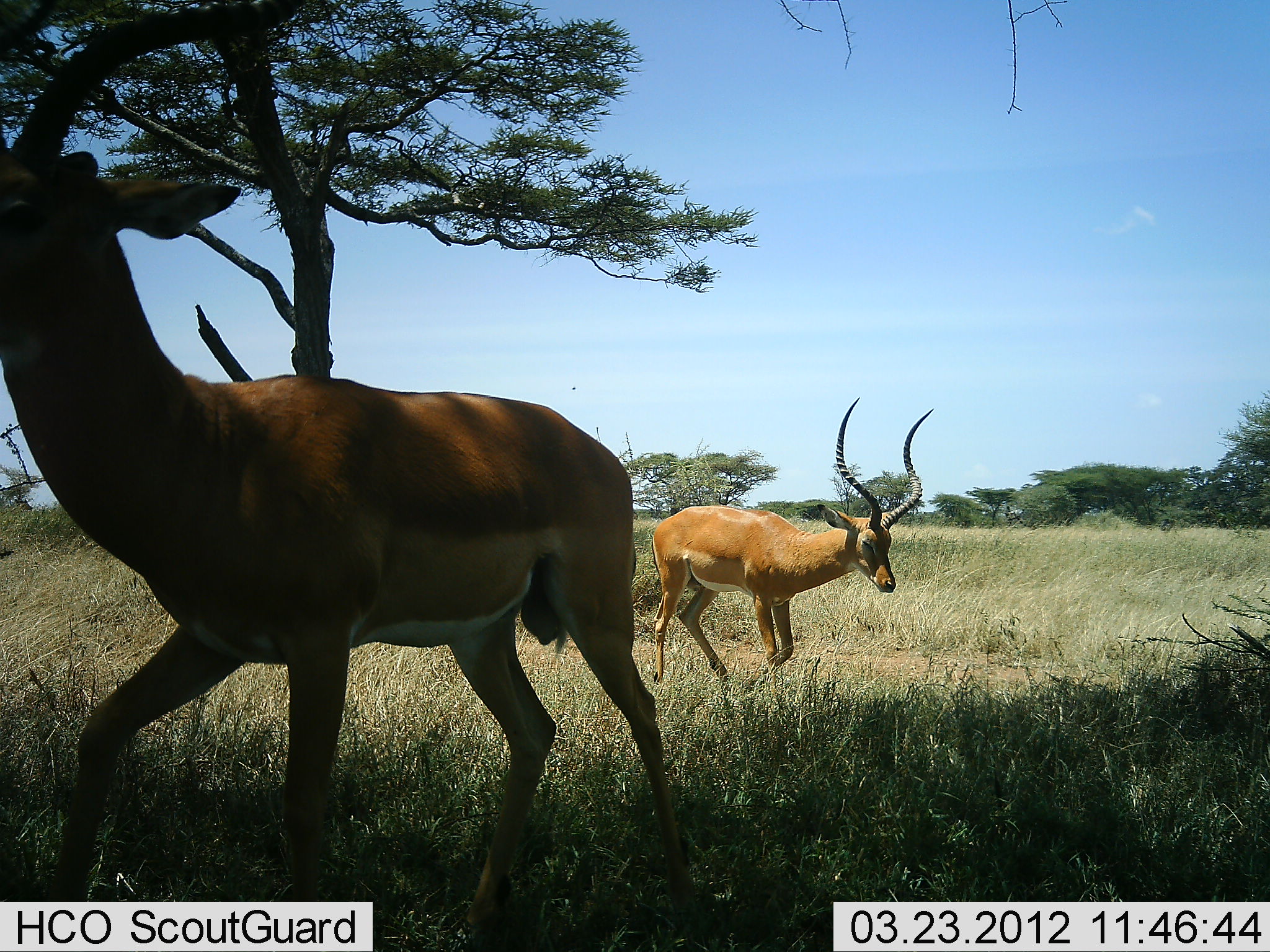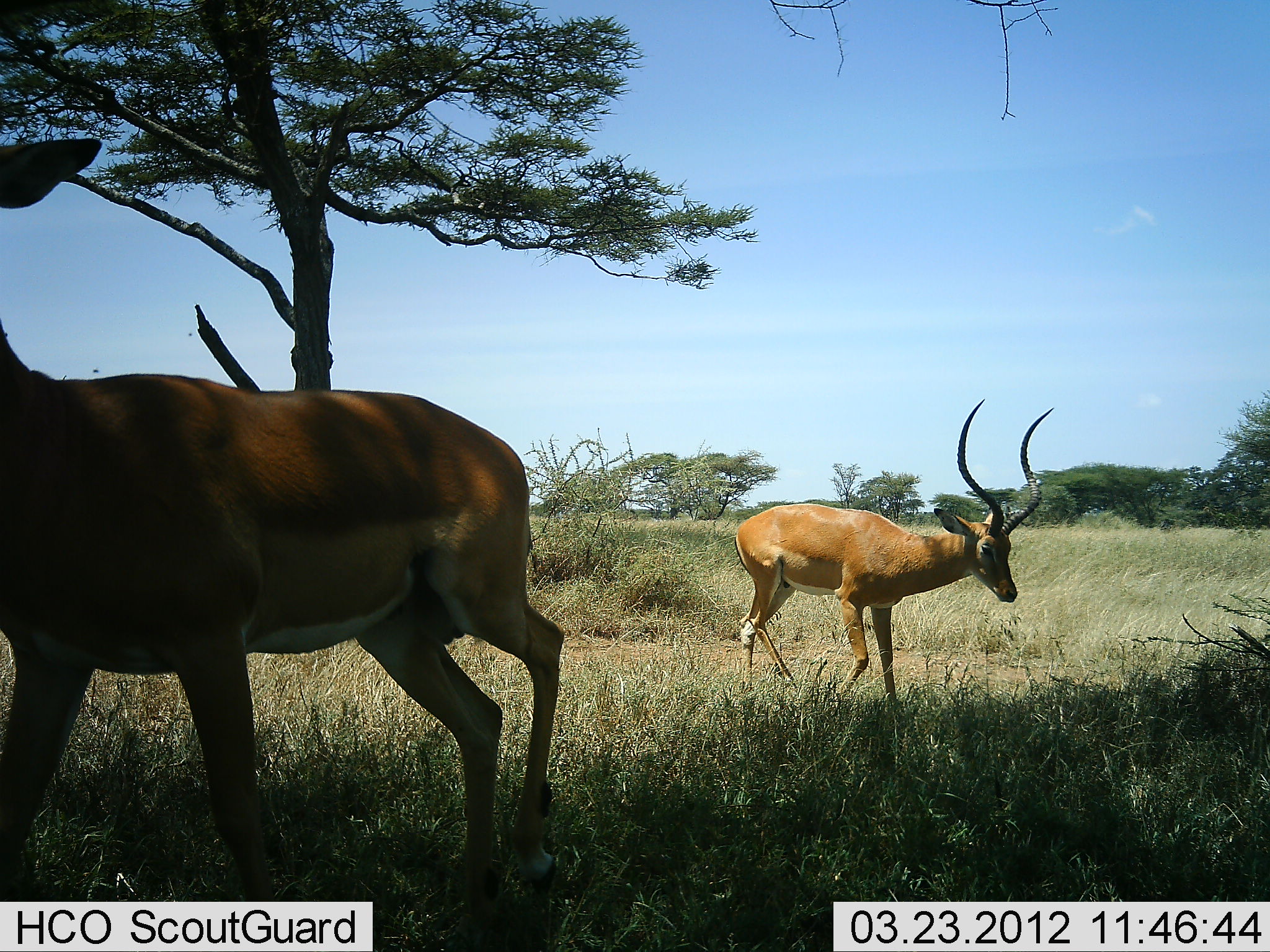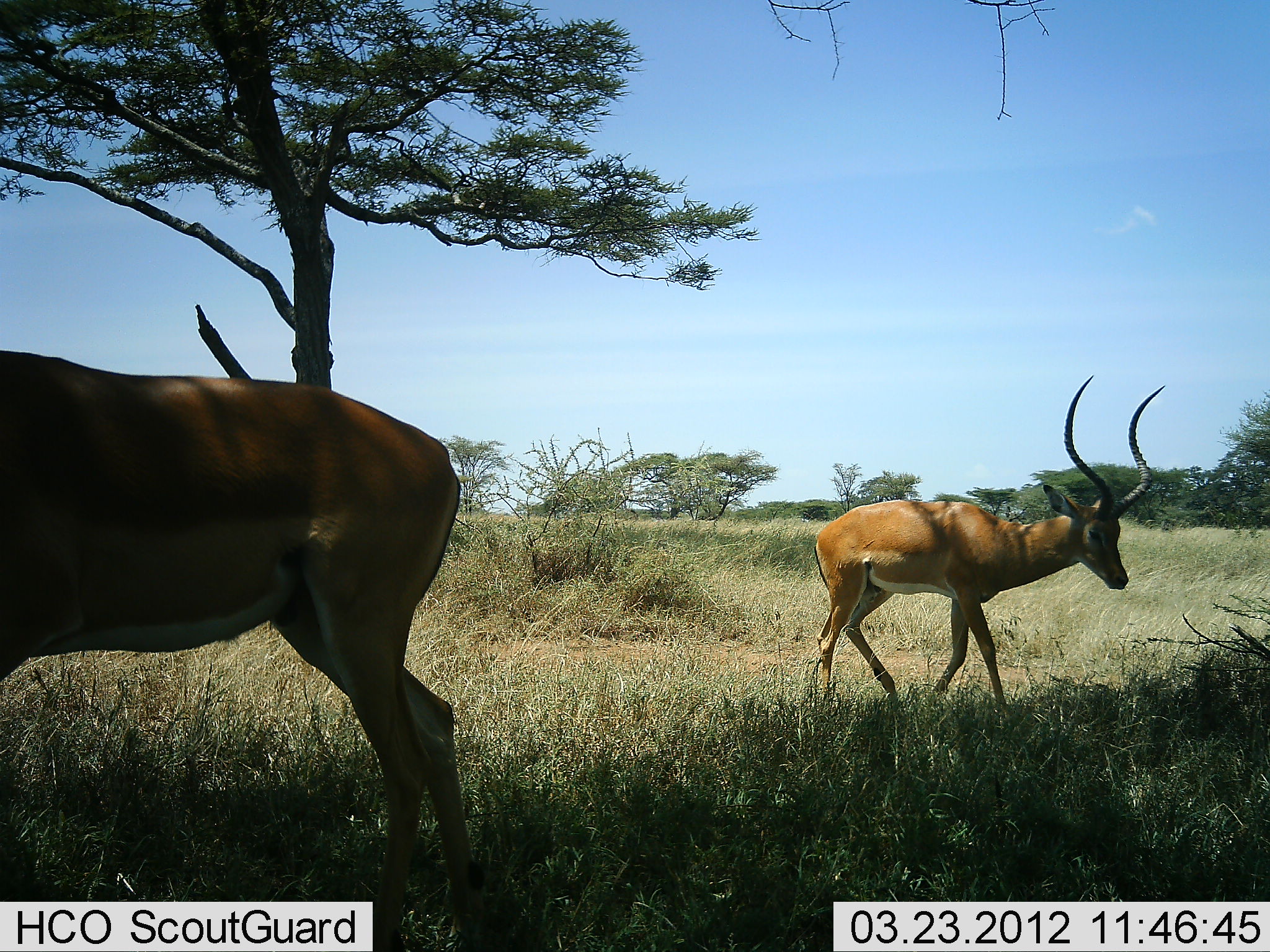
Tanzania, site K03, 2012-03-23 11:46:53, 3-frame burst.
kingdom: Animalia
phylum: Chordata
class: Mammalia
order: Artiodactyla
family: Bovidae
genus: Aepyceros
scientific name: Aepyceros melampus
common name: impala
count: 2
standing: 17%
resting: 0%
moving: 87%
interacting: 0%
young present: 0%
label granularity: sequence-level